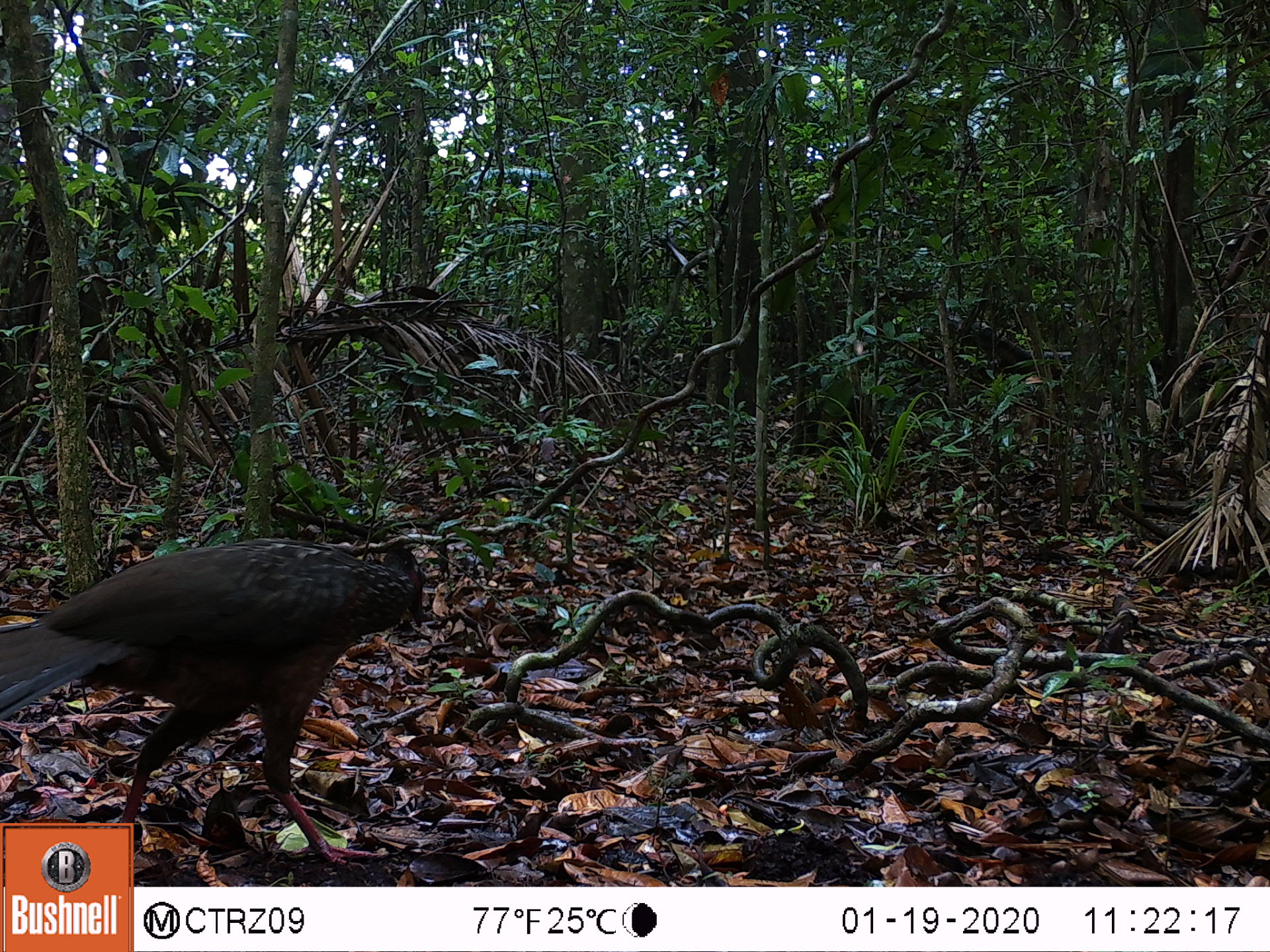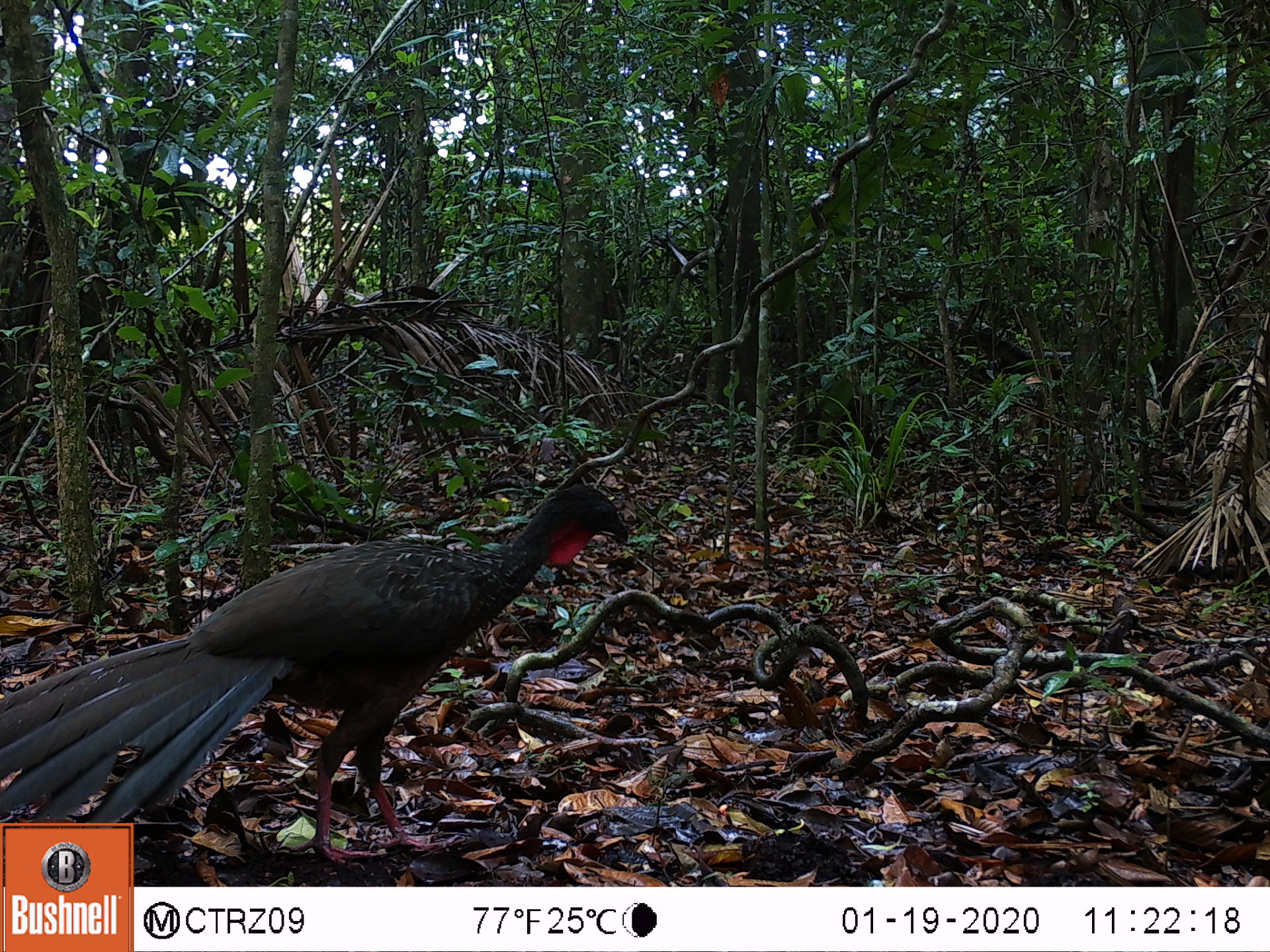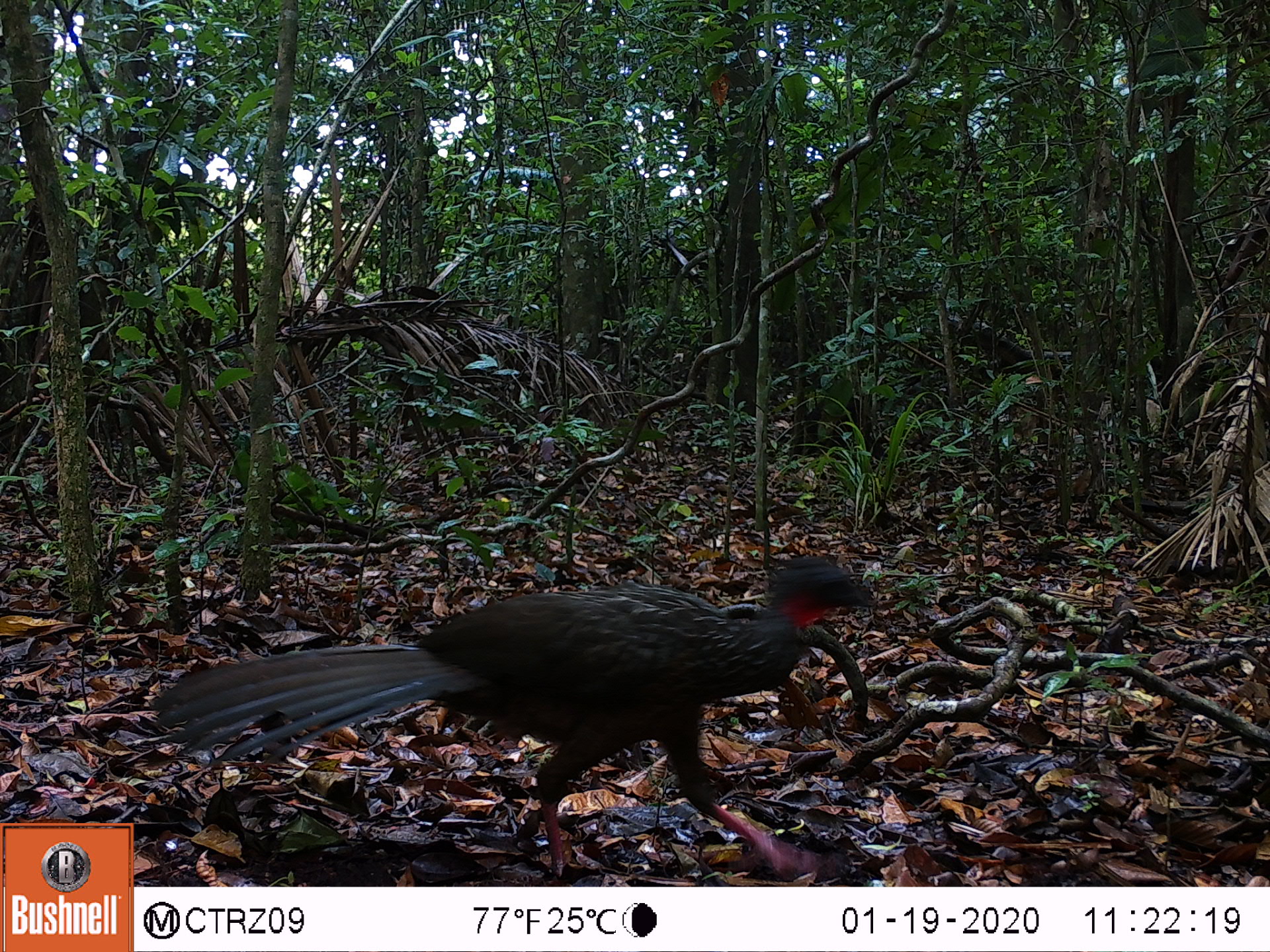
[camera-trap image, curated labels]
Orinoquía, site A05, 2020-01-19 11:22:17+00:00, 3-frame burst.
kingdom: Animalia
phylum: Chordata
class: Aves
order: Galliformes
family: Cracidae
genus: Penelope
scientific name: Penelope jacquacu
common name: spix's guan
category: spixs guan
Spixs guan (spix's guan) (Penelope jacquacu).